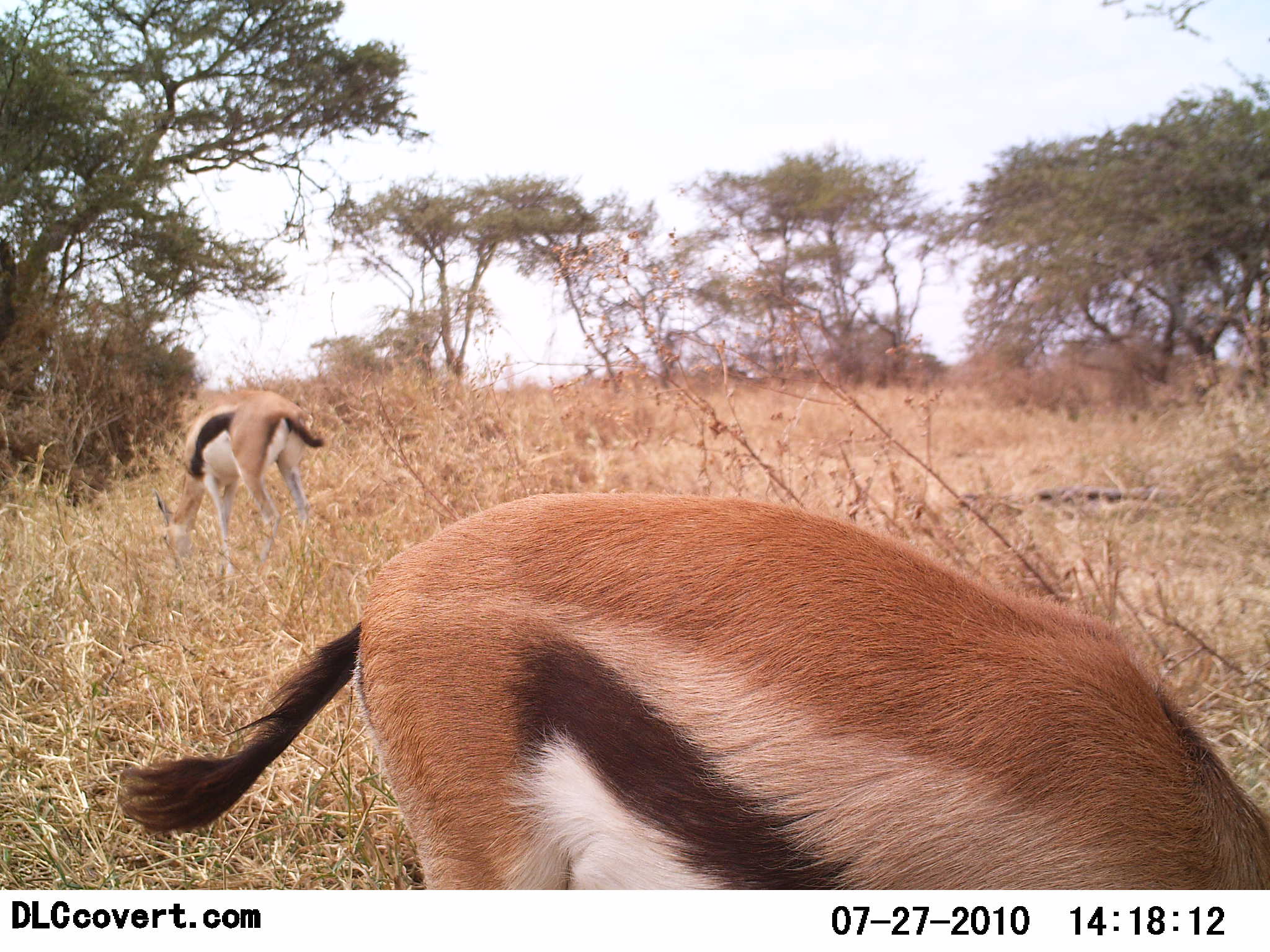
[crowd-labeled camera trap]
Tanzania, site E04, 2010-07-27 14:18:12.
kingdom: Animalia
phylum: Chordata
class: Mammalia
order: Artiodactyla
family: Bovidae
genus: Eudorcas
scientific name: Eudorcas thomsonii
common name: thomson's gazelle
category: gazellethomsons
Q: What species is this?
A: Gazellethomsons (thomson's gazelle) (Eudorcas thomsonii).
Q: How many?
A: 2.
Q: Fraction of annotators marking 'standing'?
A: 12%.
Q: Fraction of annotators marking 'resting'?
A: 0%.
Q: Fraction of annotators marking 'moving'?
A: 0%.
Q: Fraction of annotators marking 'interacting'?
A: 0%.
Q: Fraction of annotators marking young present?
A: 0%.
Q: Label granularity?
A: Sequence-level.